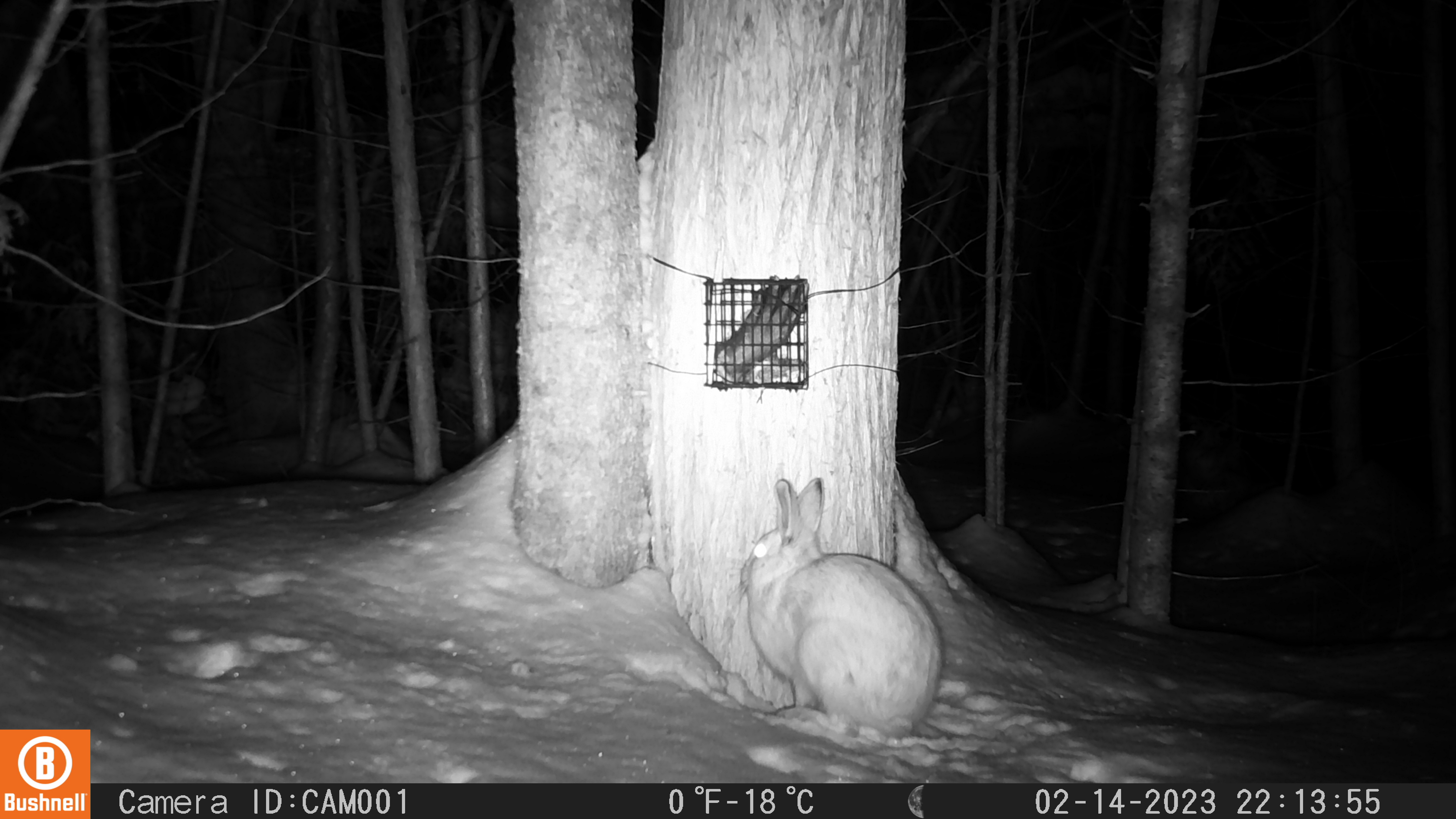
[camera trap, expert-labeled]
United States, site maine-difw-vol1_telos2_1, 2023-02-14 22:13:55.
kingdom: Animalia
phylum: Chordata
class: Mammalia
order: Lagomorpha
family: Leporidae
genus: Lepus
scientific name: Lepus americanus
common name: snowshoe hare